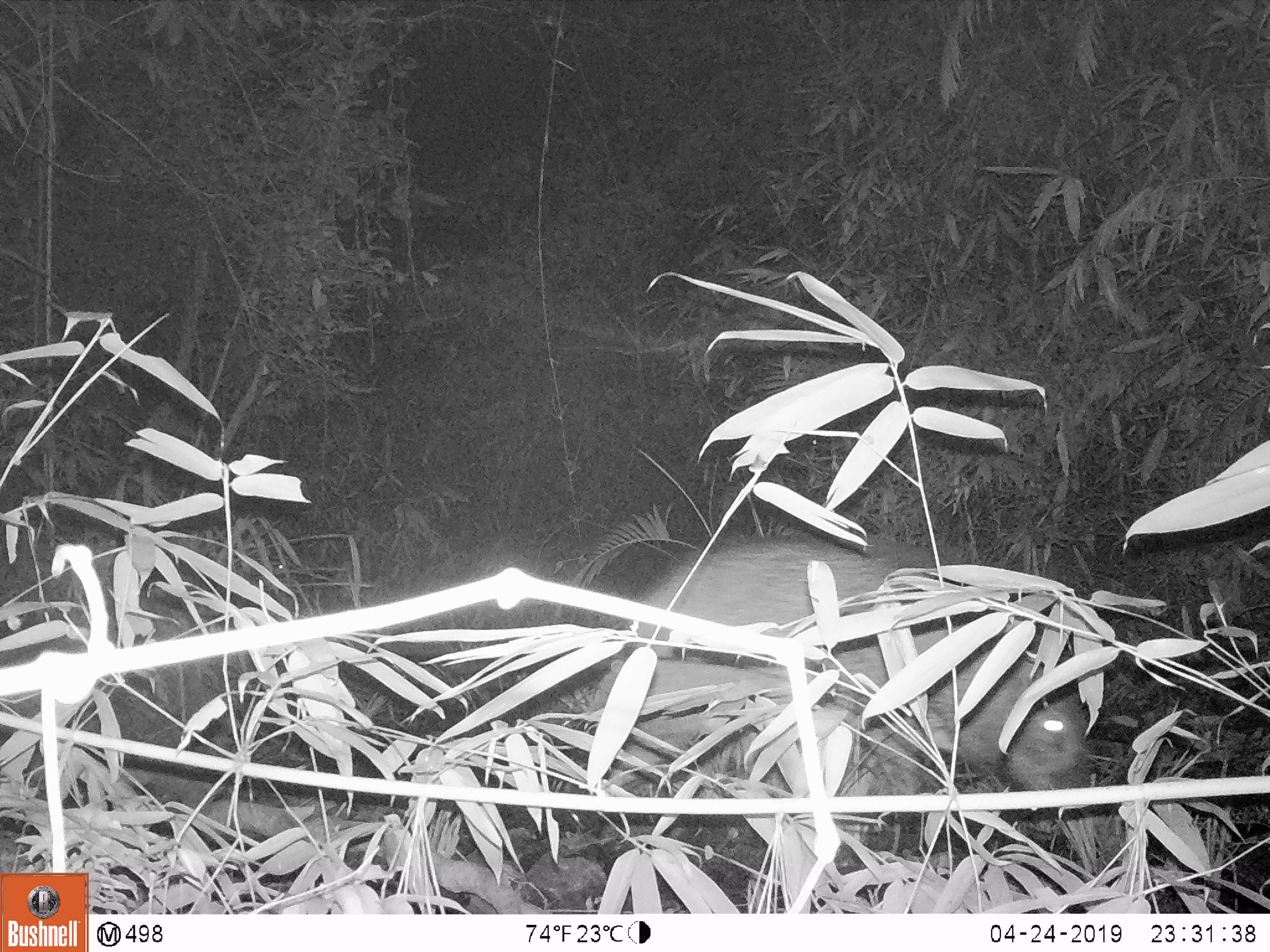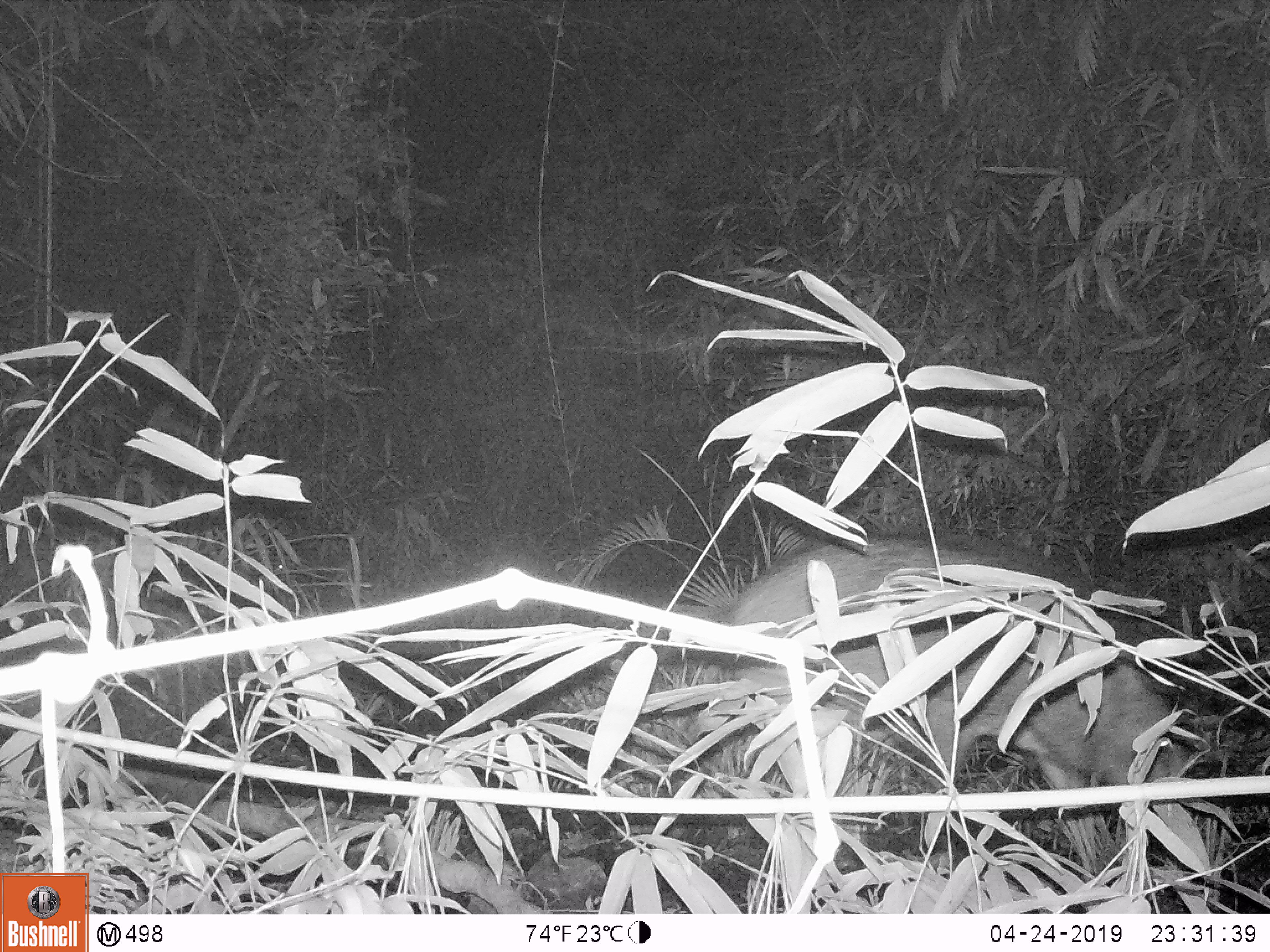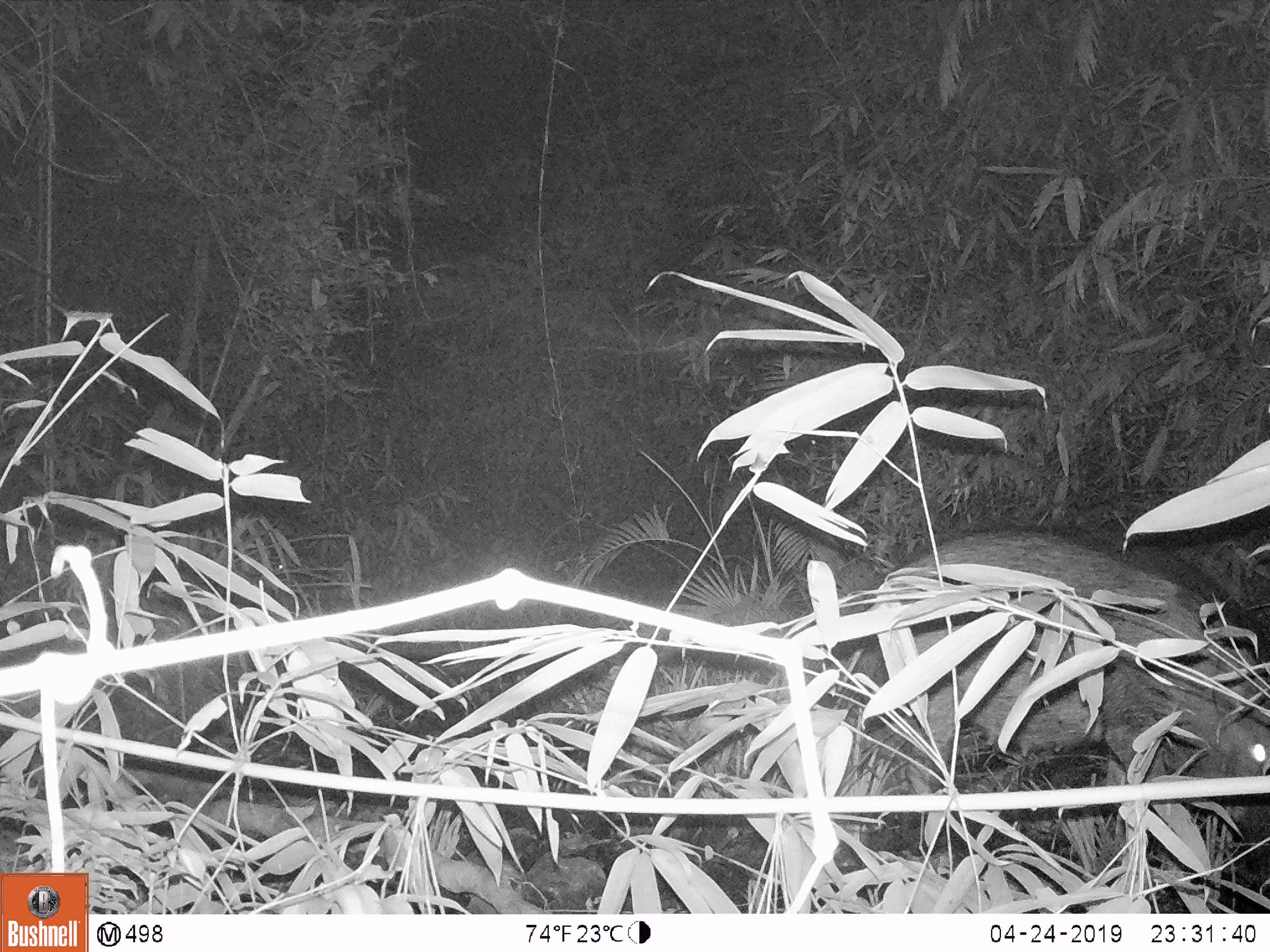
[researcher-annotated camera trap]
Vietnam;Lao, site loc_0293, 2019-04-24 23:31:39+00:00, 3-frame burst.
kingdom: Animalia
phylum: Chordata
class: Mammalia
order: Artiodactyla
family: Suidae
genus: Sus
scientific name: Sus scrofa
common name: eurasian wild pig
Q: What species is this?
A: Eurasian wild pig (Sus scrofa).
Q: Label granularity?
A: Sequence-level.